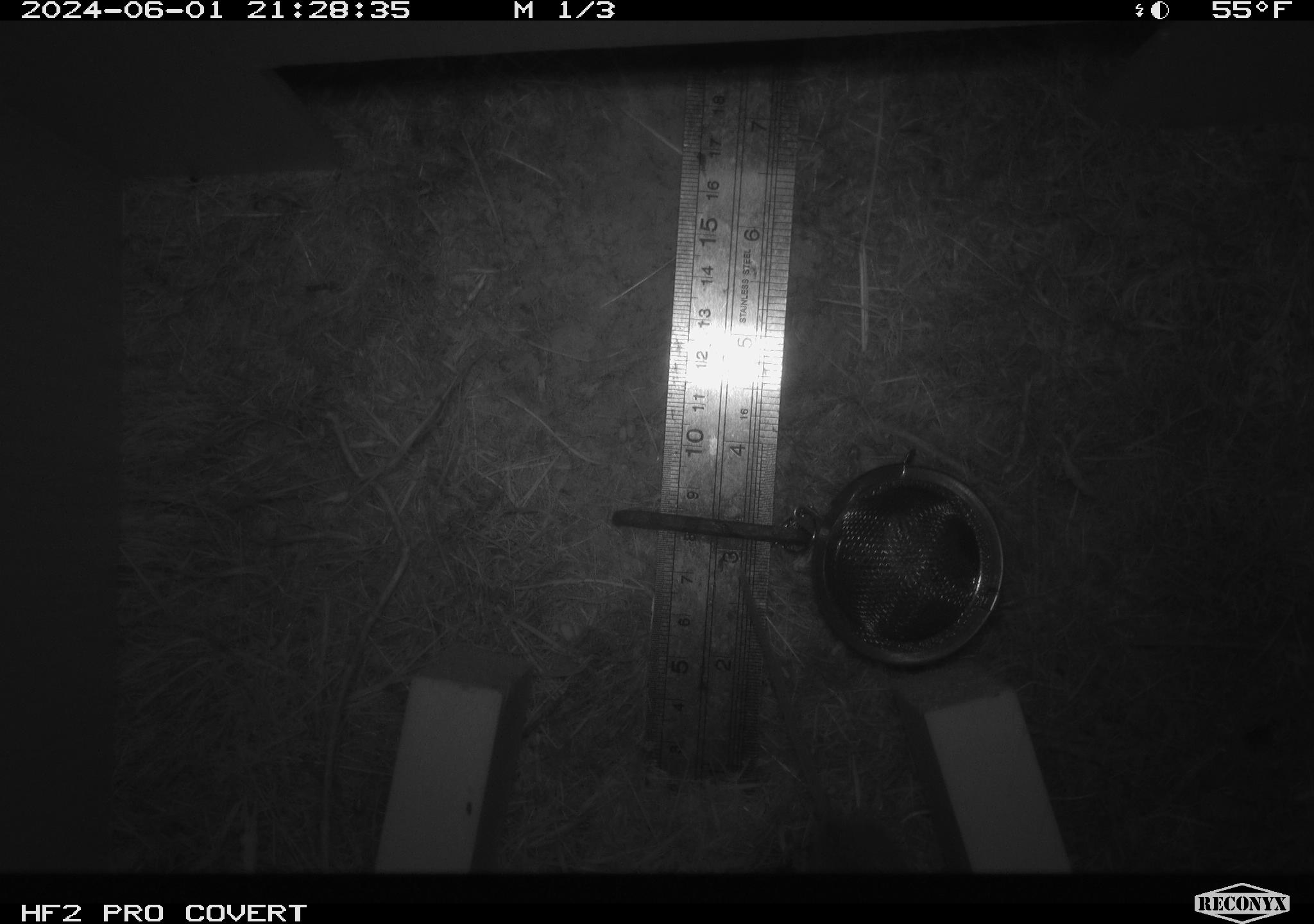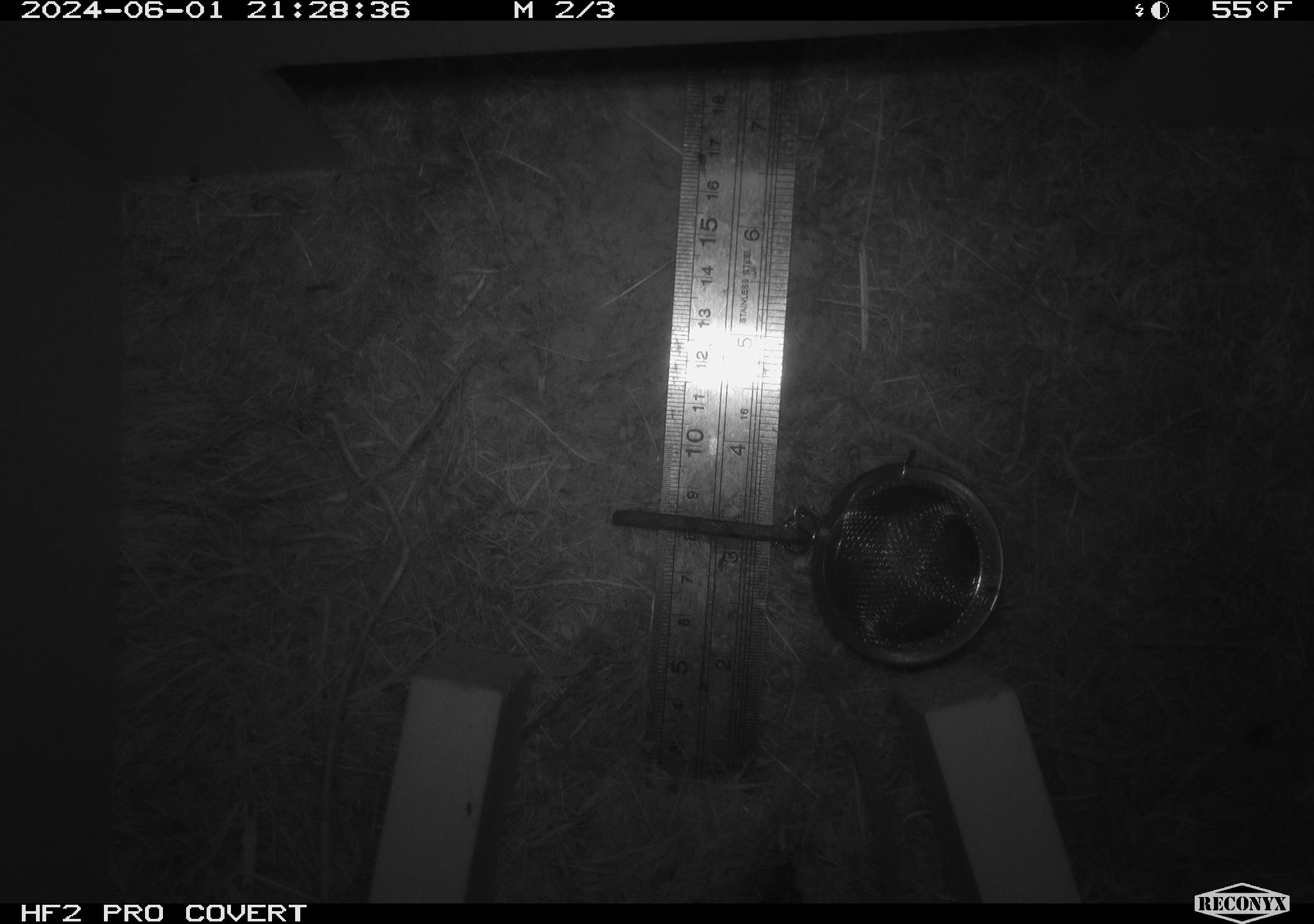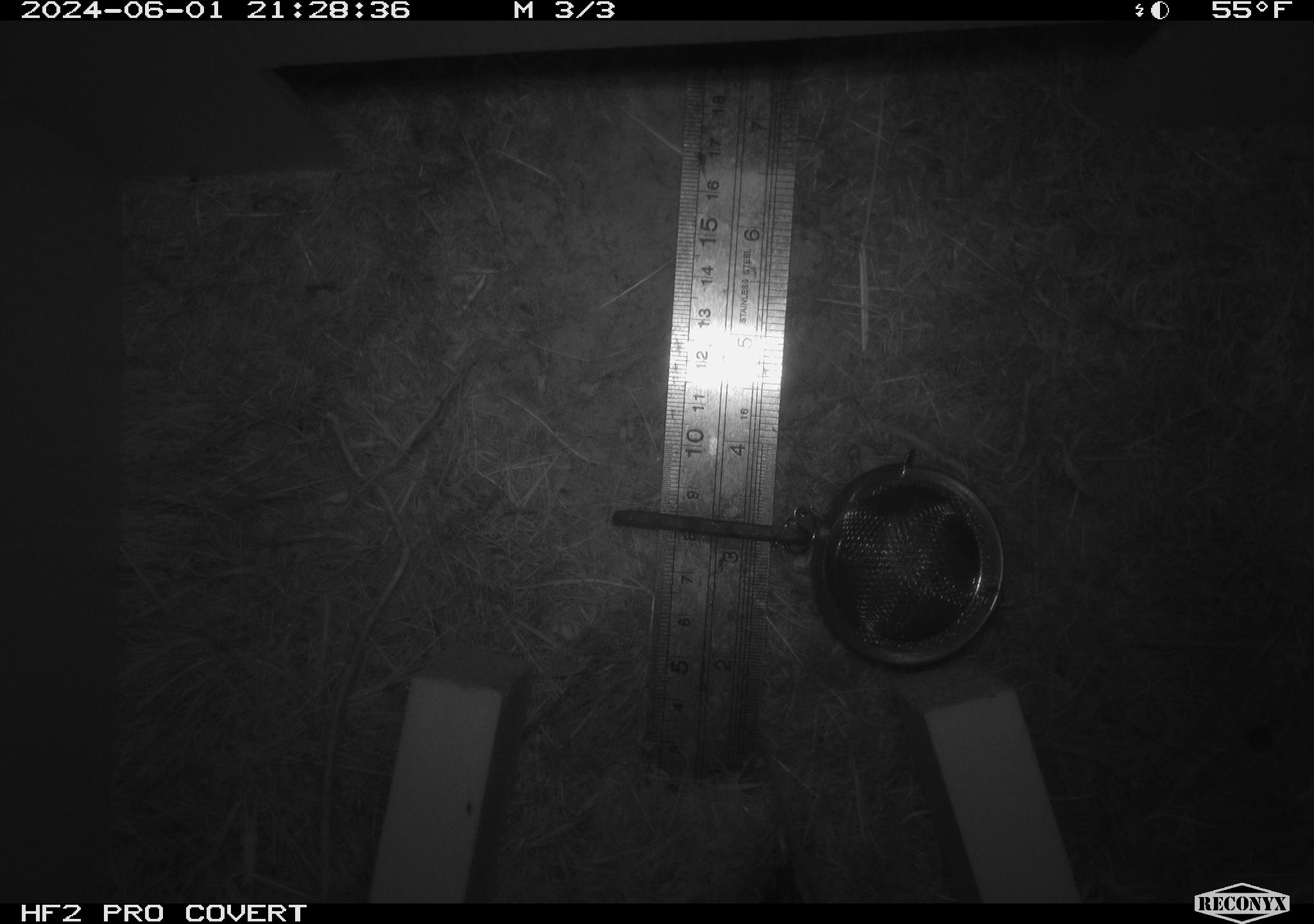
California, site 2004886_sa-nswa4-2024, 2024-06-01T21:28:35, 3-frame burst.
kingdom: Animalia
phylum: Chordata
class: Mammalia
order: Rodentia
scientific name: Rodentia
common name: rodent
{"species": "rodent (Rodentia)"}